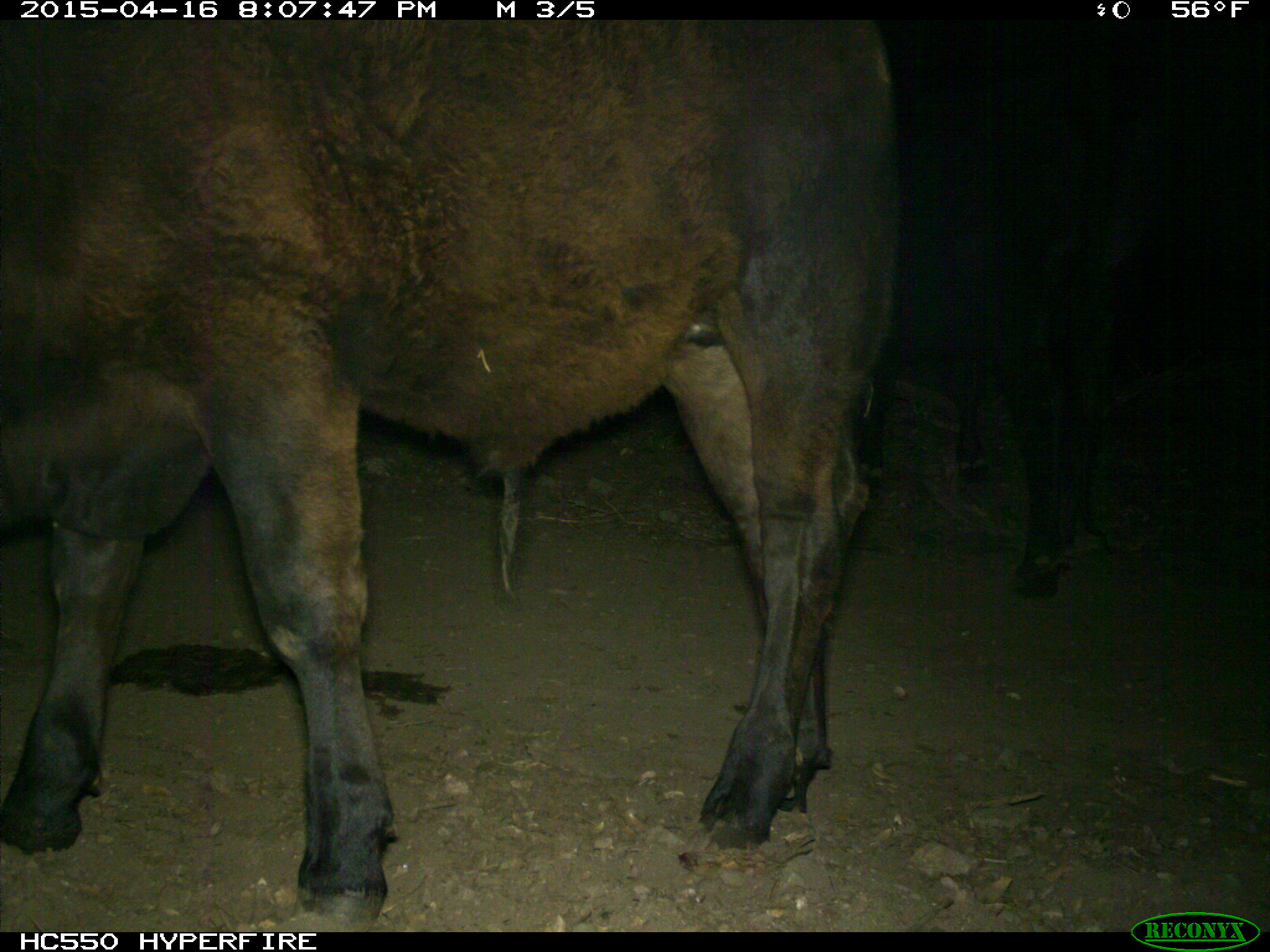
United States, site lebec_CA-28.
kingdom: Animalia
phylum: Chordata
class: Mammalia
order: Artiodactyla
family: Bovidae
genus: Bos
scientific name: Bos taurus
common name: domestic cow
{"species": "Bos taurus (domestic cow)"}